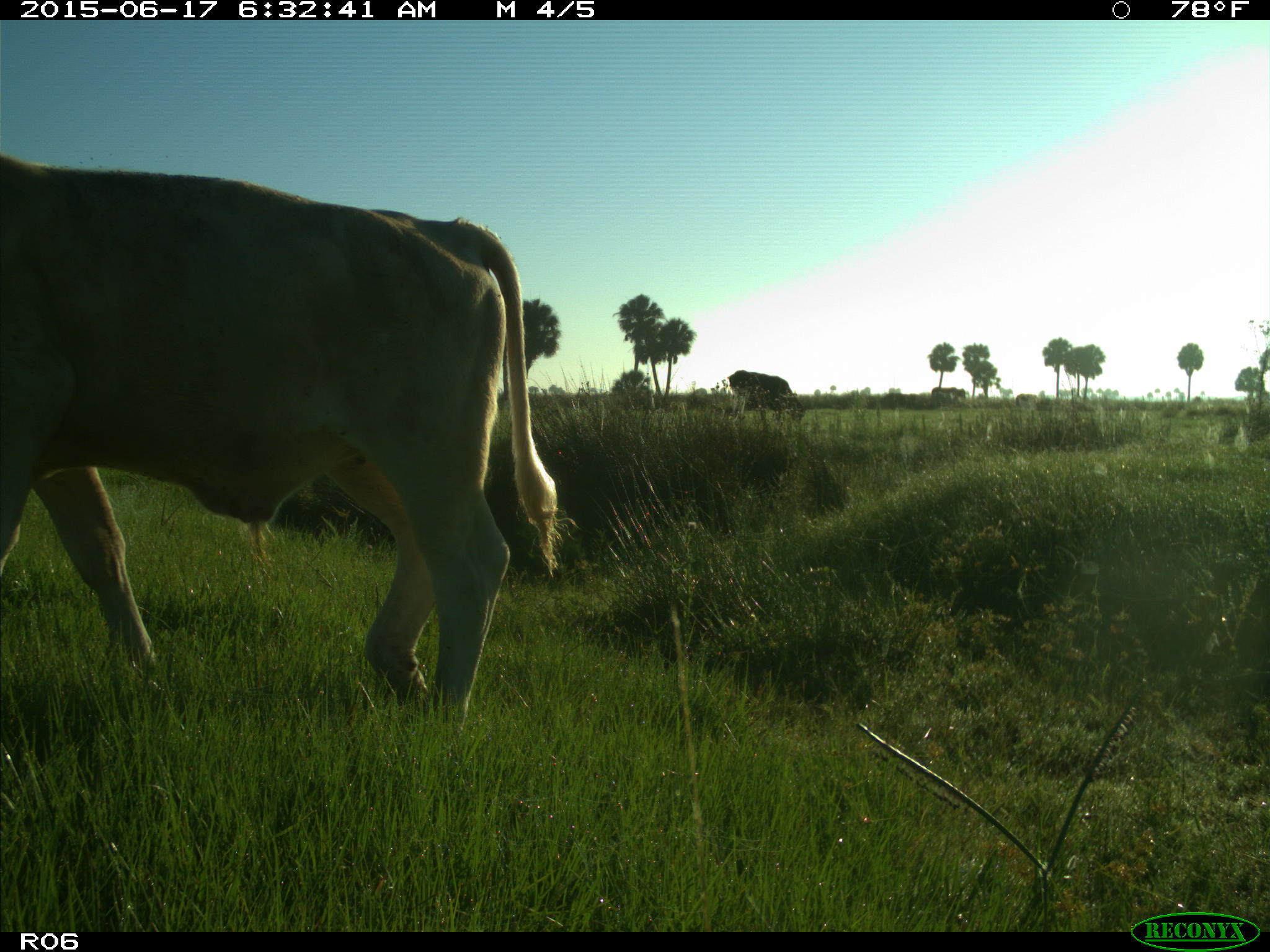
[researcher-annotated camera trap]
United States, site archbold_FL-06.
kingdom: Animalia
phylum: Chordata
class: Mammalia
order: Artiodactyla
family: Bovidae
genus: Bos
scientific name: Bos taurus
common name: domestic cow